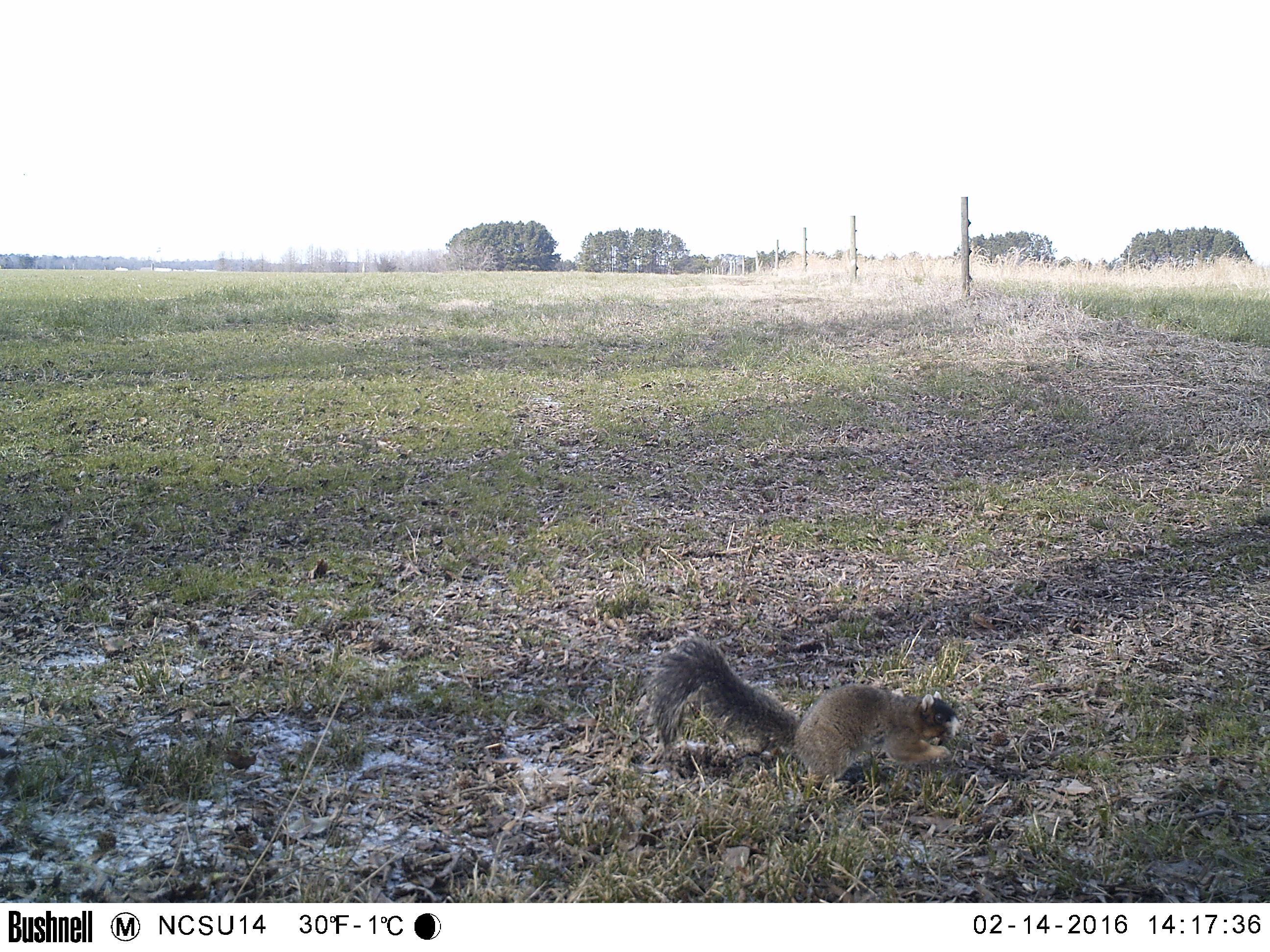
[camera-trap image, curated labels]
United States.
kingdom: Animalia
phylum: Chordata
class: Mammalia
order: Rodentia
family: Sciuridae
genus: Sciurus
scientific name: Sciurus niger cinereus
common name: eastern fox squirrel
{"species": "Eastern Fox Squirrel (Sciurus niger cinereus)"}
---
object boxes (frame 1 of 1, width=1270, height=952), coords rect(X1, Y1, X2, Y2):
Eastern Fox Squirrel: rect(643, 630, 970, 788)